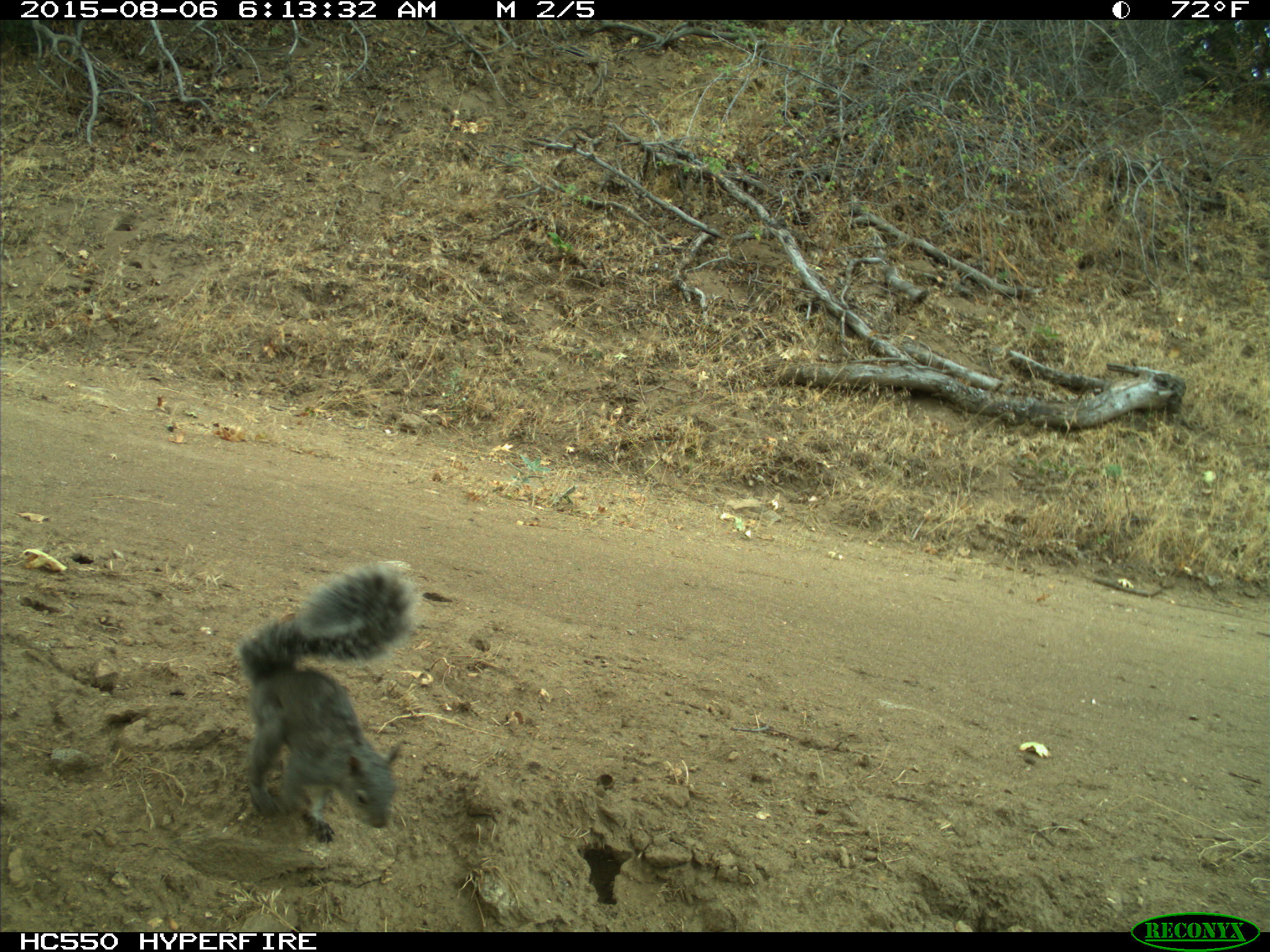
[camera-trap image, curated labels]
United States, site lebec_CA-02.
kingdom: Animalia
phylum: Chordata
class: Mammalia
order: Rodentia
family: Sciuridae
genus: Sciurus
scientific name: Sciurus carolinensis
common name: eastern gray squirrel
Sciurus carolinensis (eastern gray squirrel).